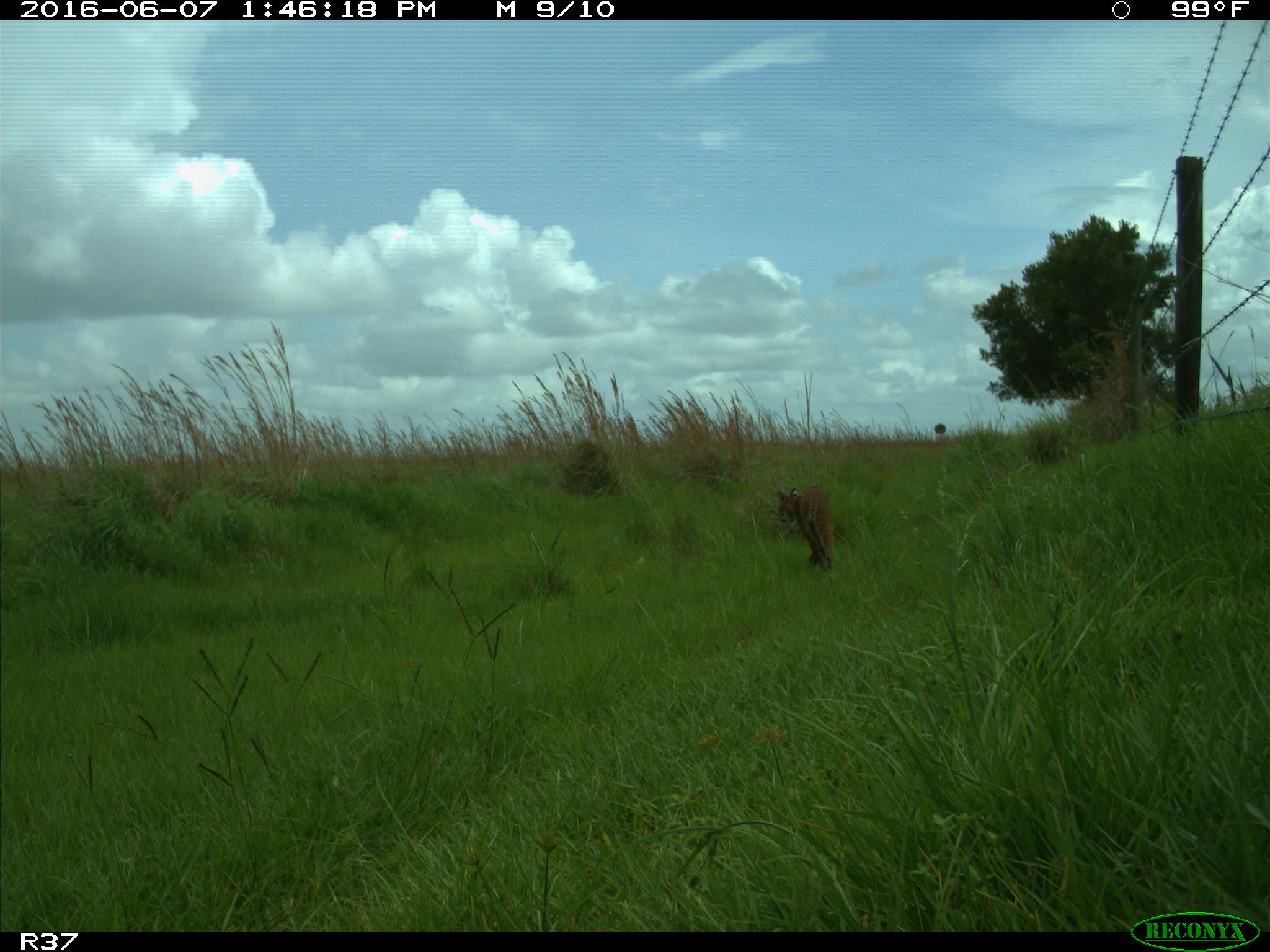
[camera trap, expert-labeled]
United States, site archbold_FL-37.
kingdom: Animalia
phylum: Chordata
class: Mammalia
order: Carnivora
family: Felidae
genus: Lynx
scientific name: Lynx rufus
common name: bobcat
Lynx rufus (bobcat).